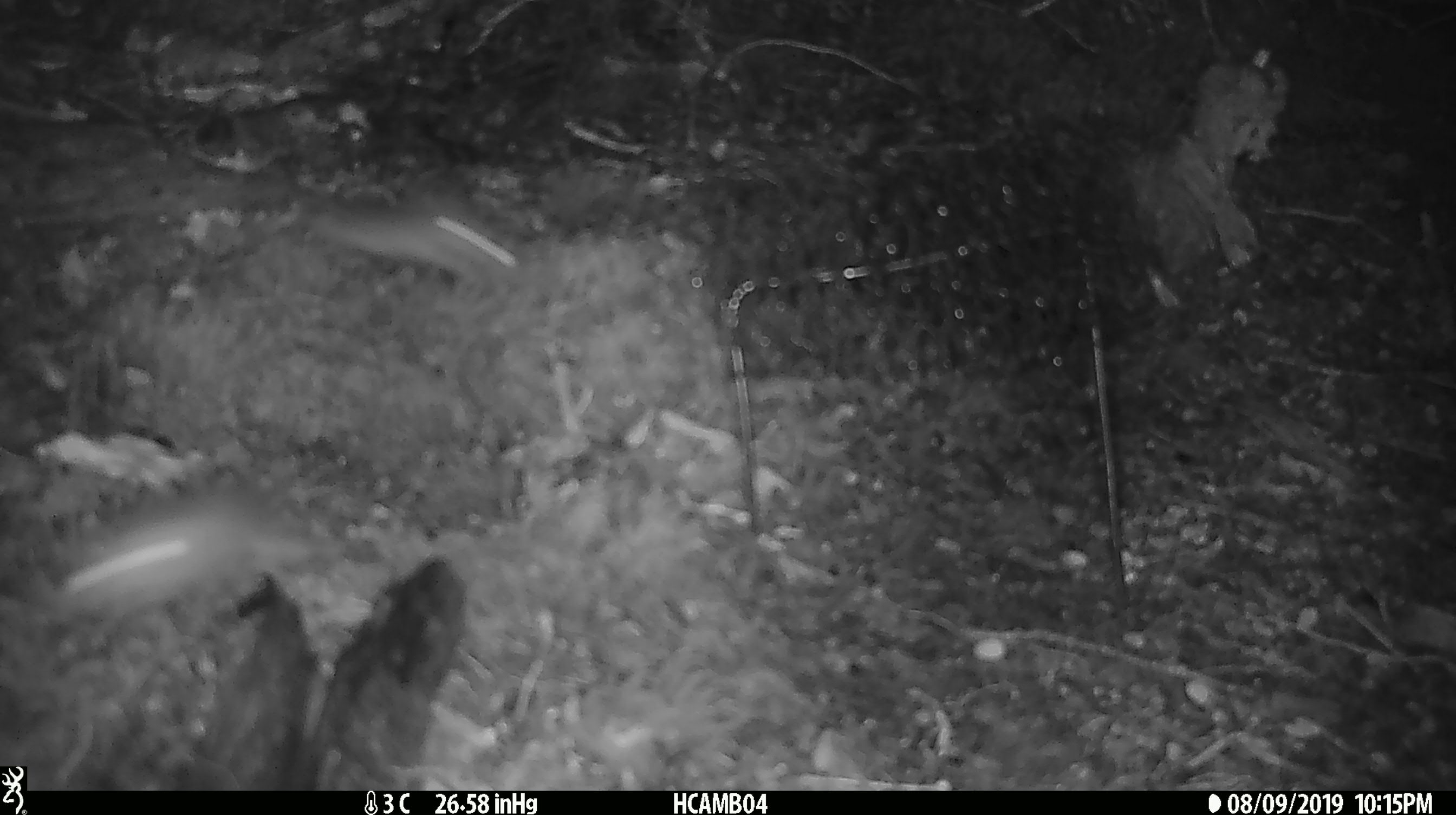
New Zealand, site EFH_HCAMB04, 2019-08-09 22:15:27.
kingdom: Animalia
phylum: Chordata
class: Mammalia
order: Rodentia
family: Muridae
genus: Mus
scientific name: Mus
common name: mouse